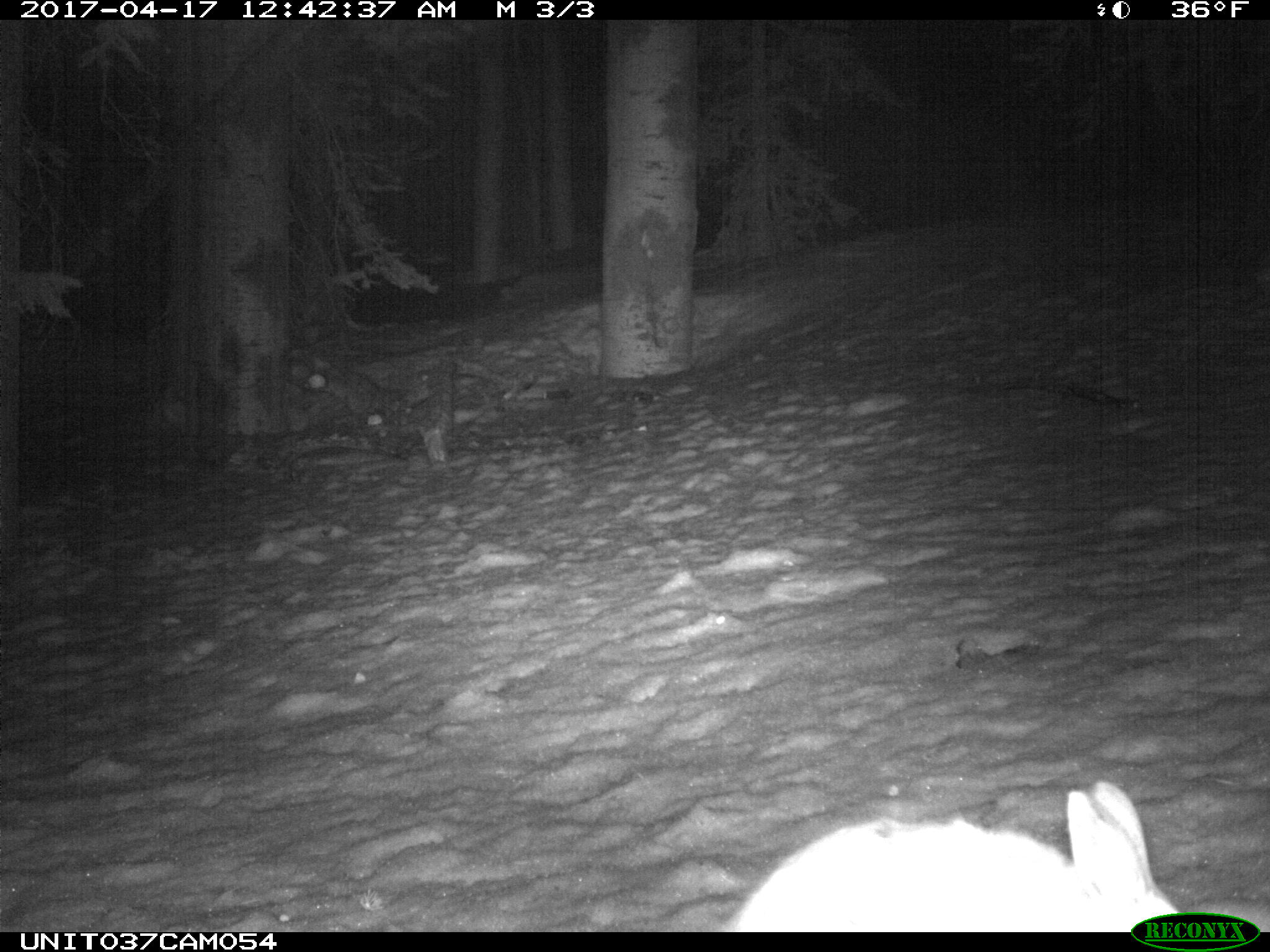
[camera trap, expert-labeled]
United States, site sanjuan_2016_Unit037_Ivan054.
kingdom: Animalia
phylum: Chordata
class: Mammalia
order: Lagomorpha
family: Leporidae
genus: Lepus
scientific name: Lepus americanus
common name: snowshoe hare